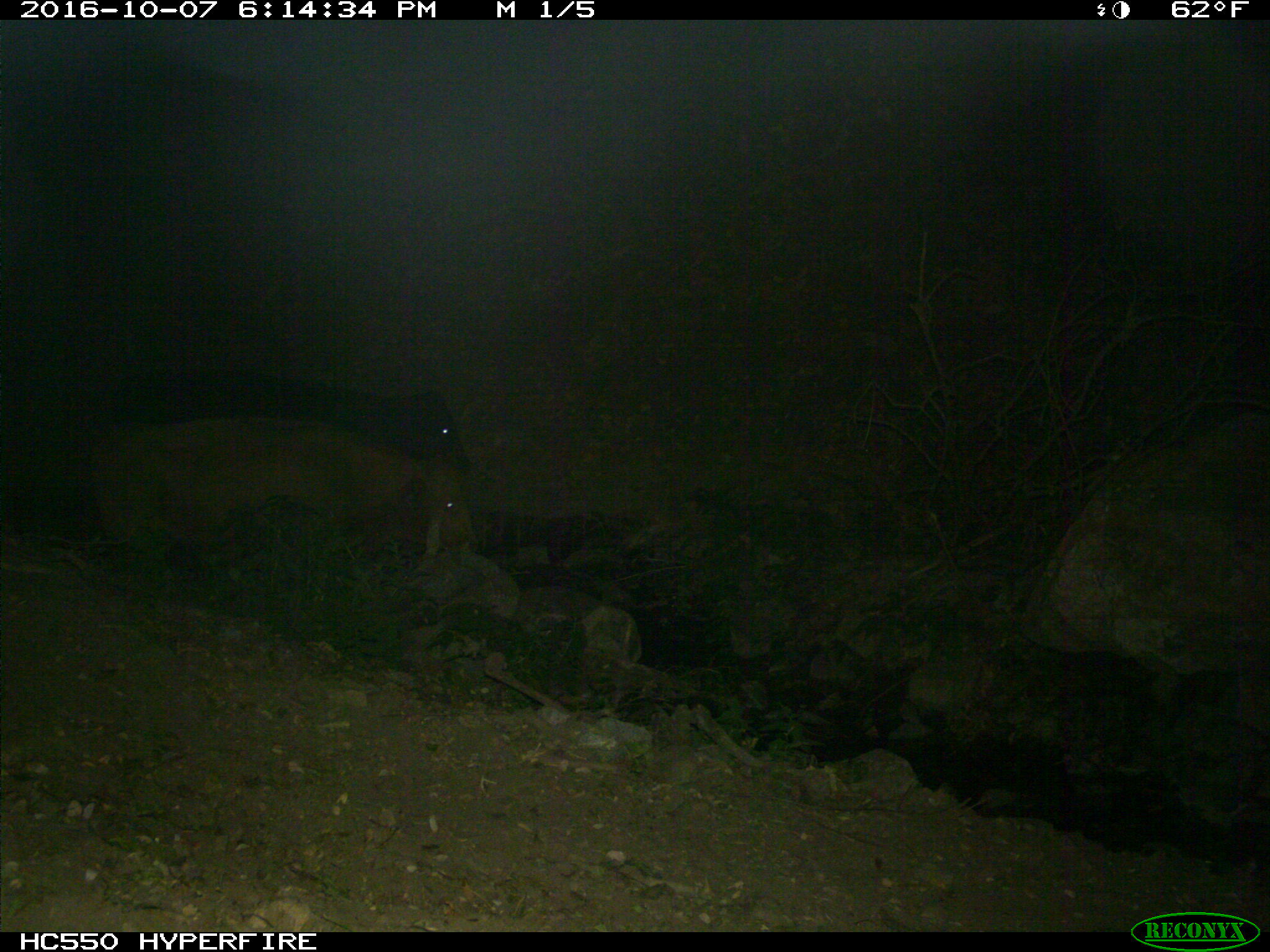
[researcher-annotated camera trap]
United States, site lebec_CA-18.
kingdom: Animalia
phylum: Chordata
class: Mammalia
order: Artiodactyla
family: Bovidae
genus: Bos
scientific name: Bos taurus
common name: domestic cow